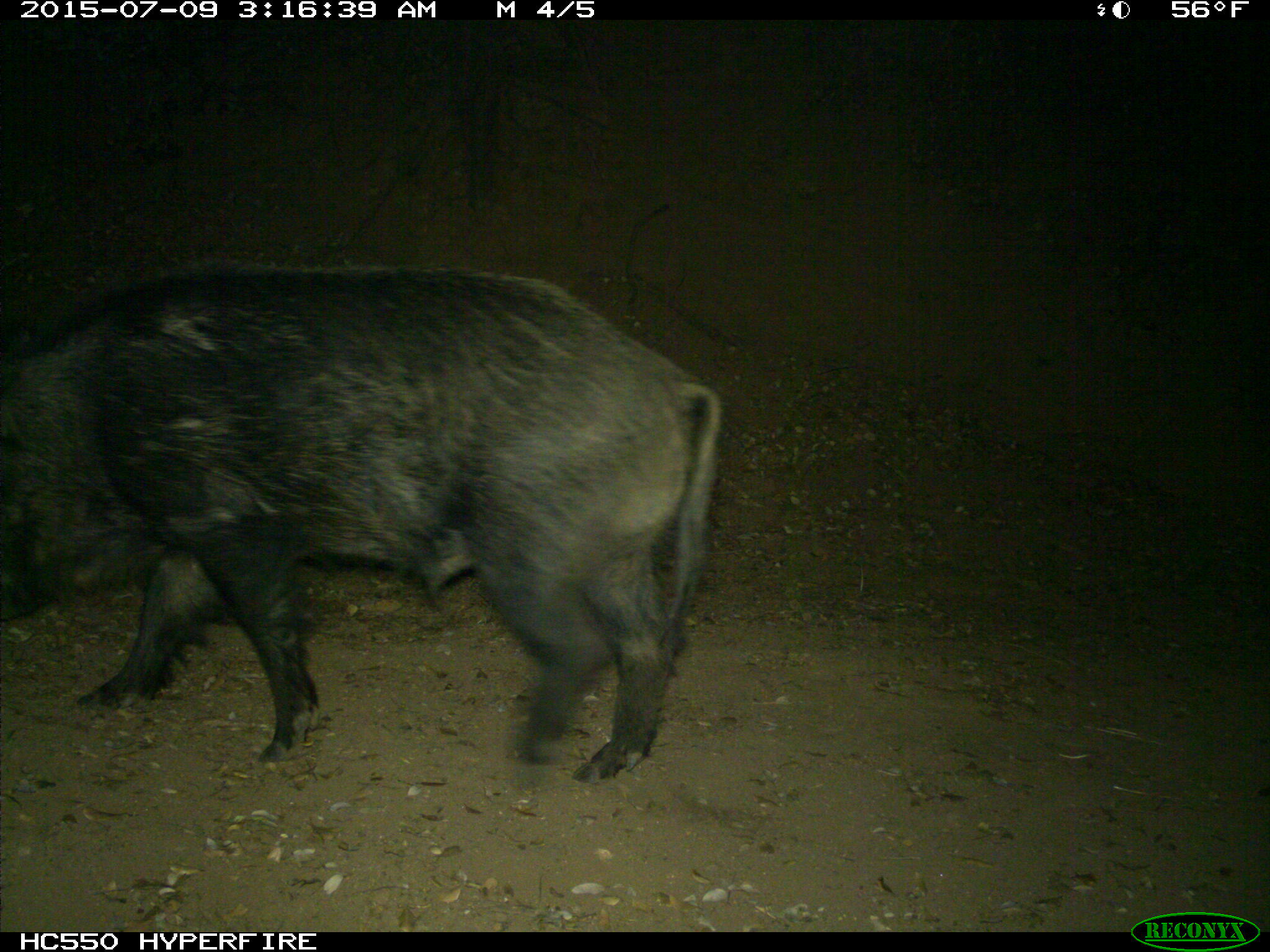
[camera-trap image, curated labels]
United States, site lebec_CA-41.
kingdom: Animalia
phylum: Chordata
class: Mammalia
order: Artiodactyla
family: Suidae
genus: Sus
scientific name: Sus scrofa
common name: wild boar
Sus scrofa (wild boar).